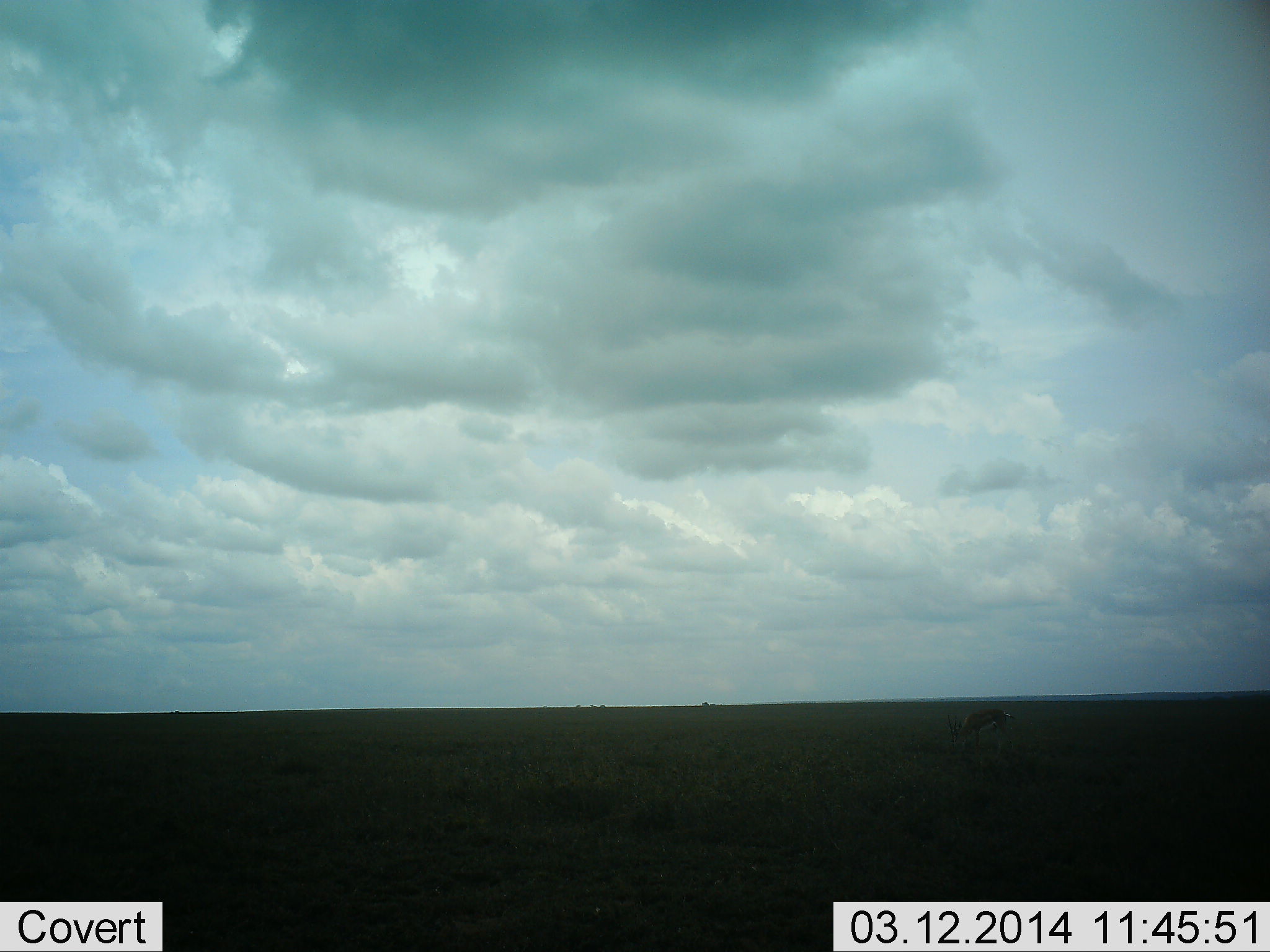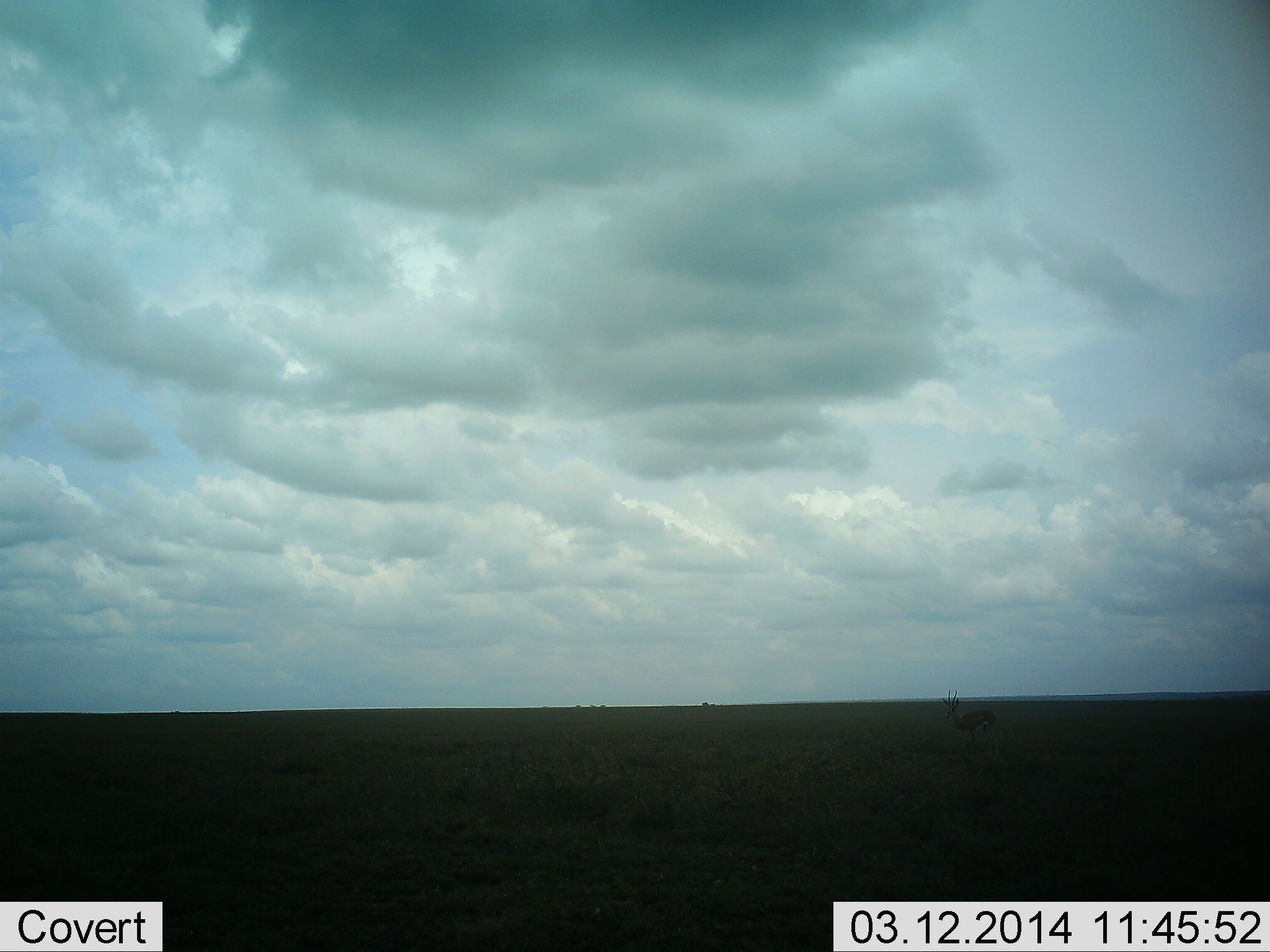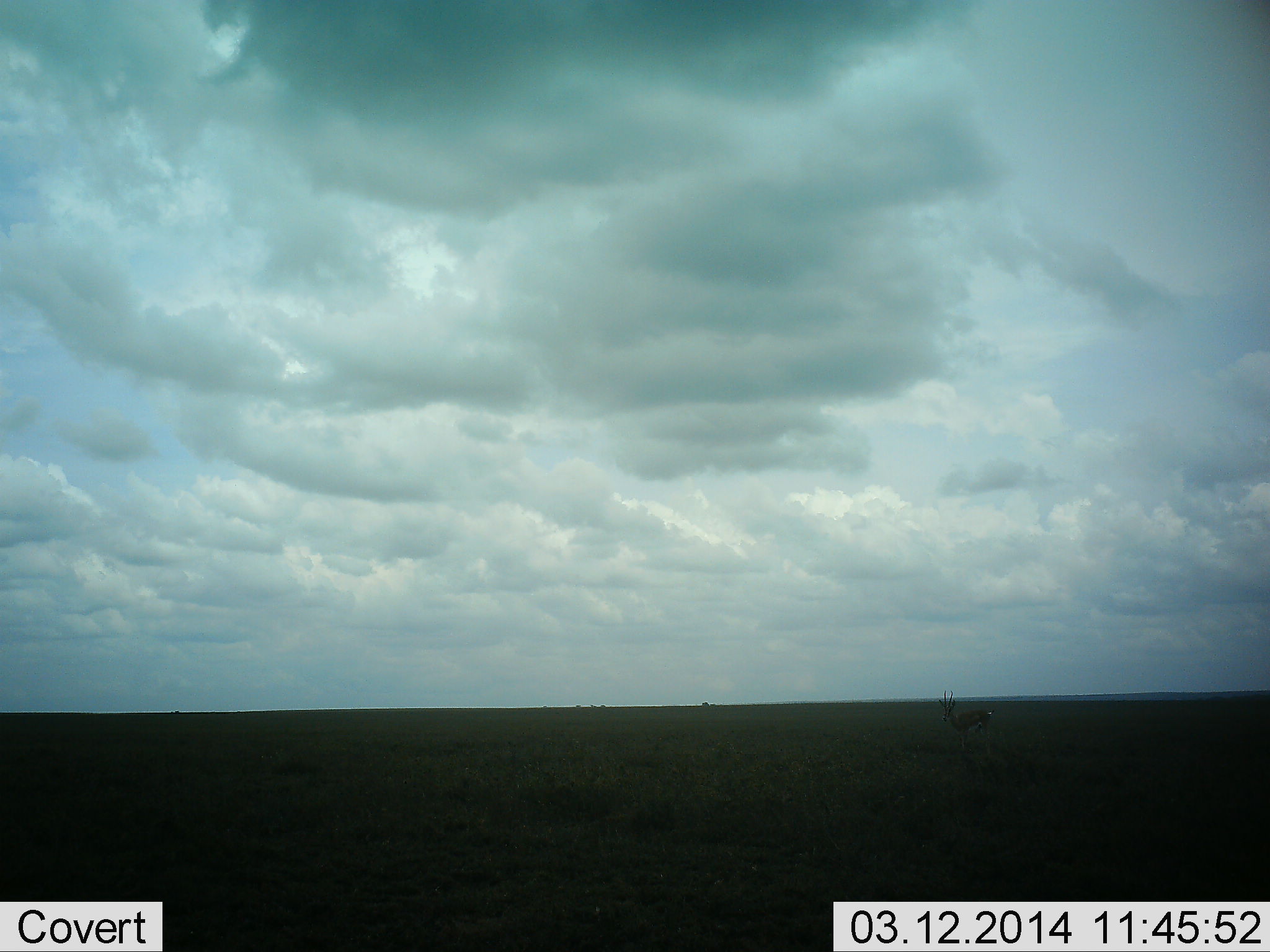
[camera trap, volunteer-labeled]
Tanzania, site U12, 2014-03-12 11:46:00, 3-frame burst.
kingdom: Animalia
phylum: Chordata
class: Mammalia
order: Artiodactyla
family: Bovidae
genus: Eudorcas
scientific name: Eudorcas thomsonii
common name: thomson's gazelle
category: gazellethomsons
Gazellethomsons (thomson's gazelle) (Eudorcas thomsonii), count 1. Behavior (volunteer vote fractions): standing 60%, resting 0%, moving 30%, interacting 0%. Young present (vote fraction): 0%. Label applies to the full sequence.